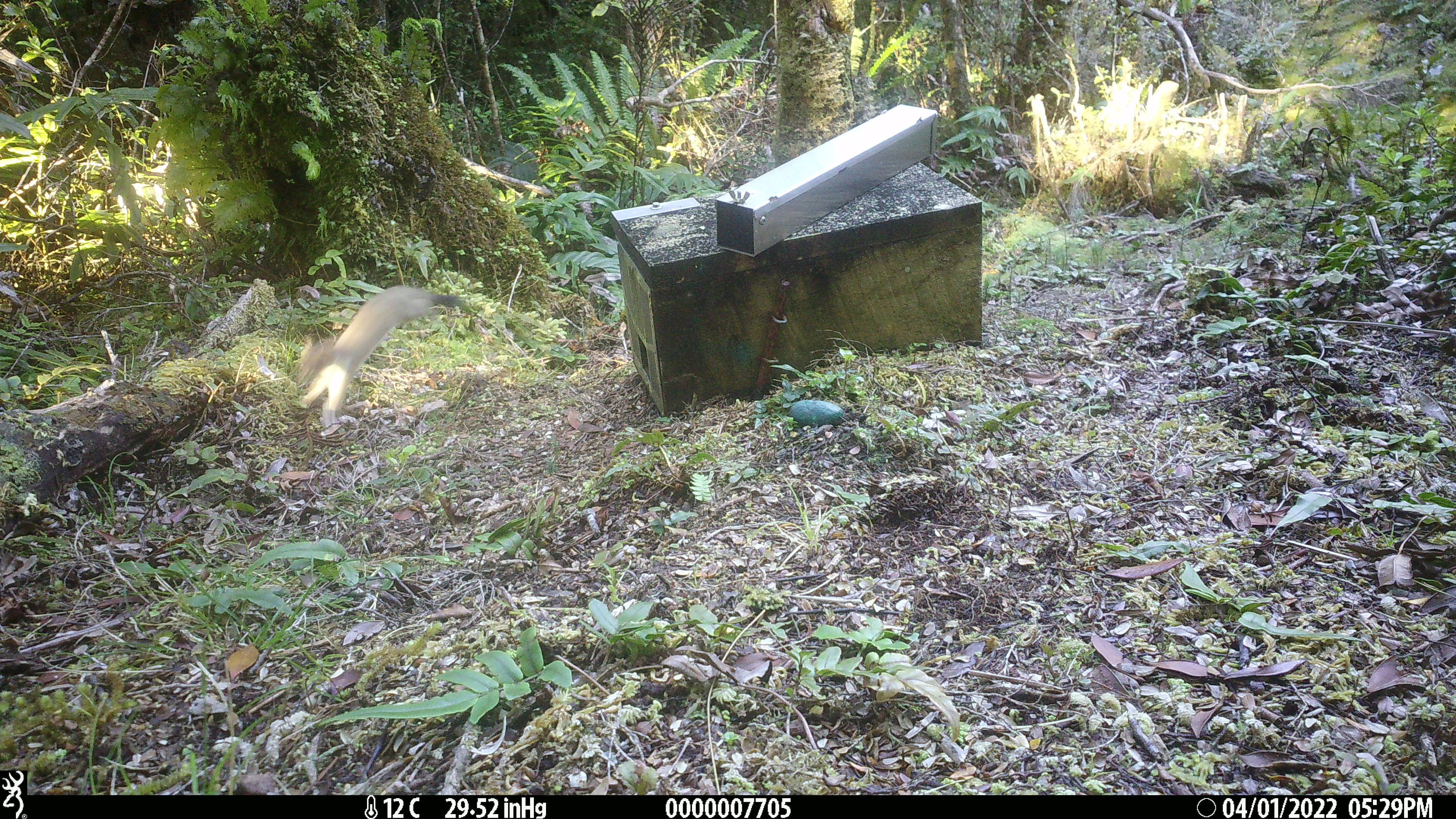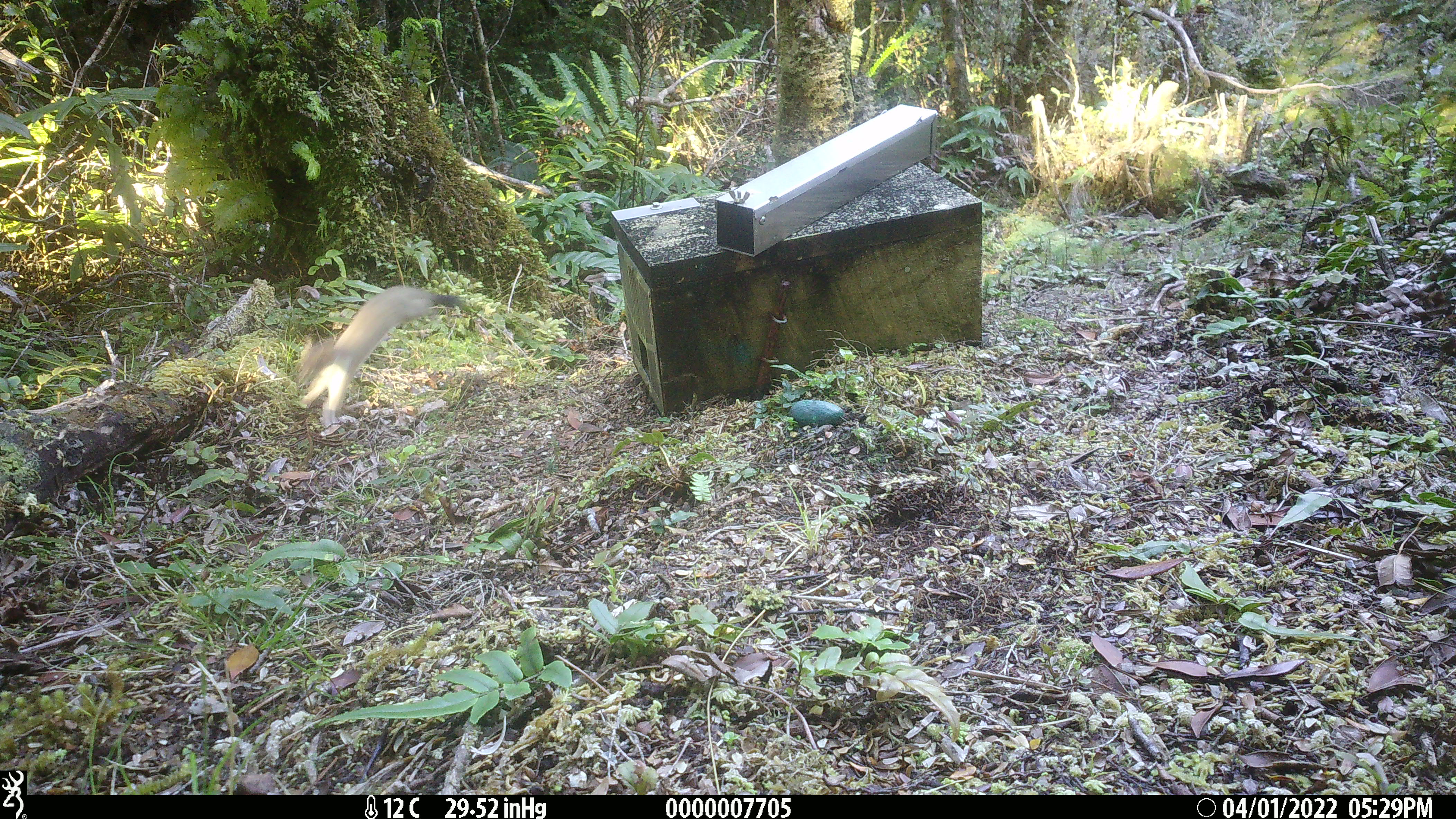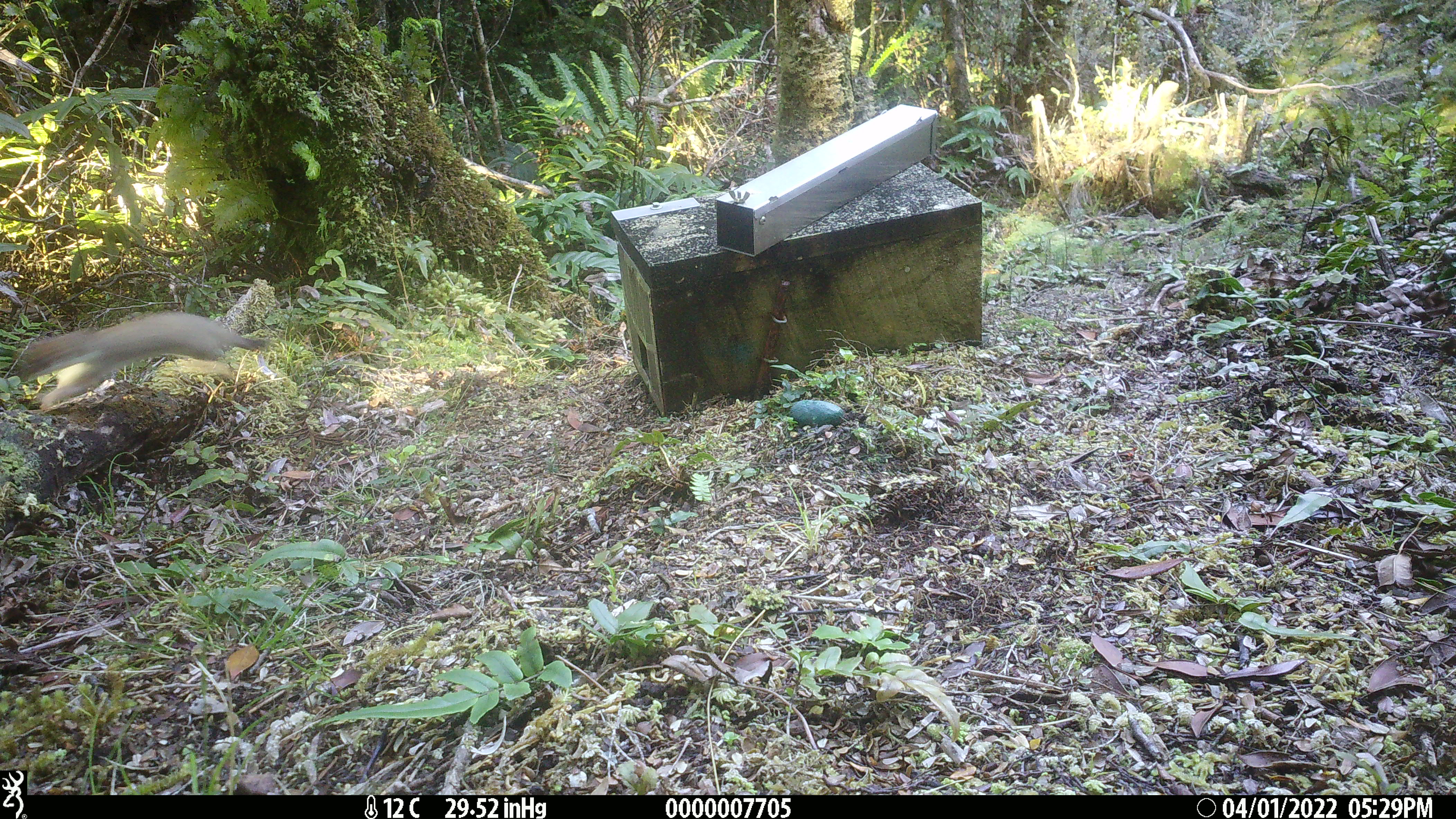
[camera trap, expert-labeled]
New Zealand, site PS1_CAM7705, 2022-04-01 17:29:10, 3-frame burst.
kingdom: Animalia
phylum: Chordata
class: Mammalia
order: Carnivora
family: Mustelidae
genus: Mustela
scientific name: Mustela erminea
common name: stoat